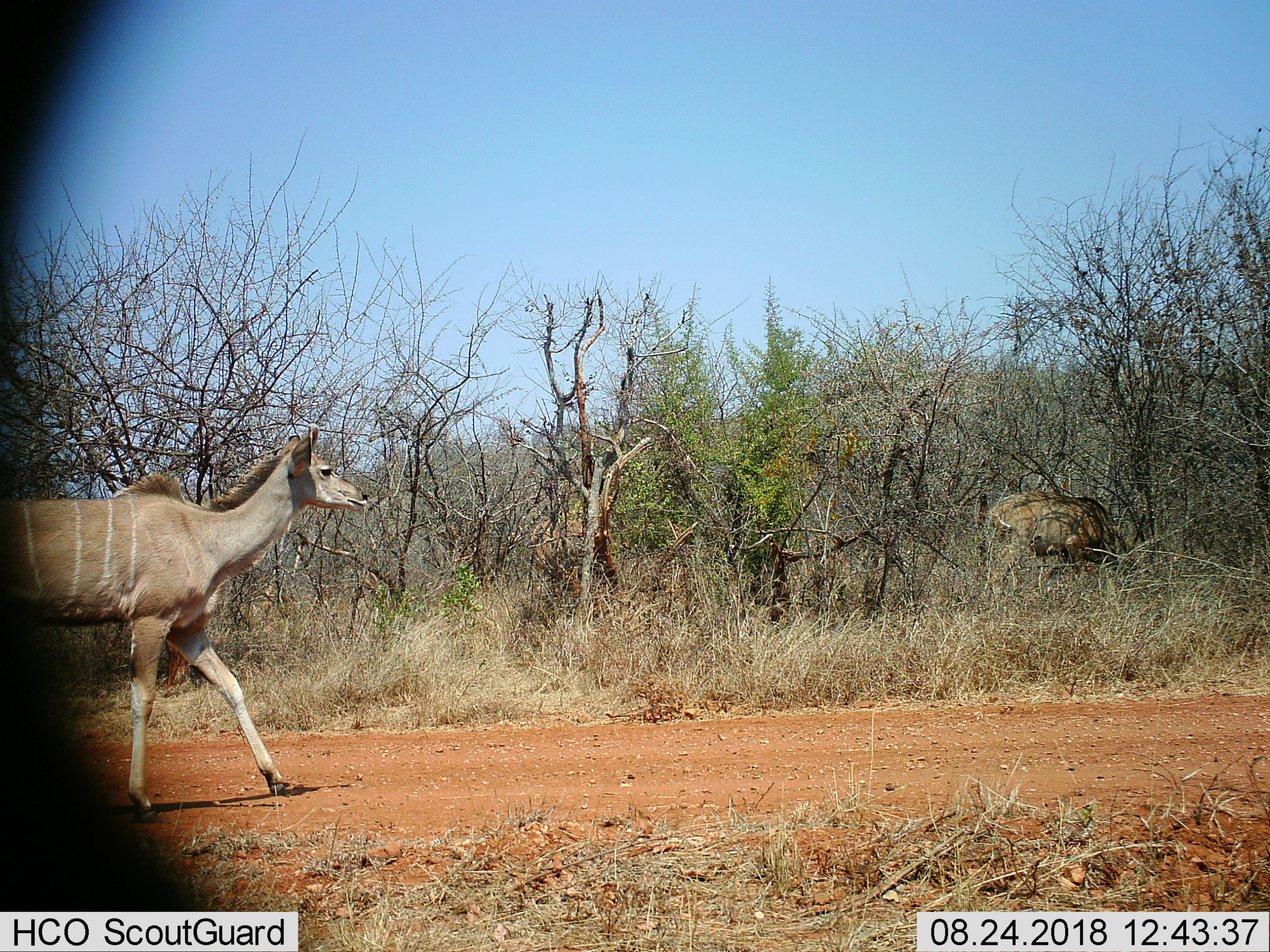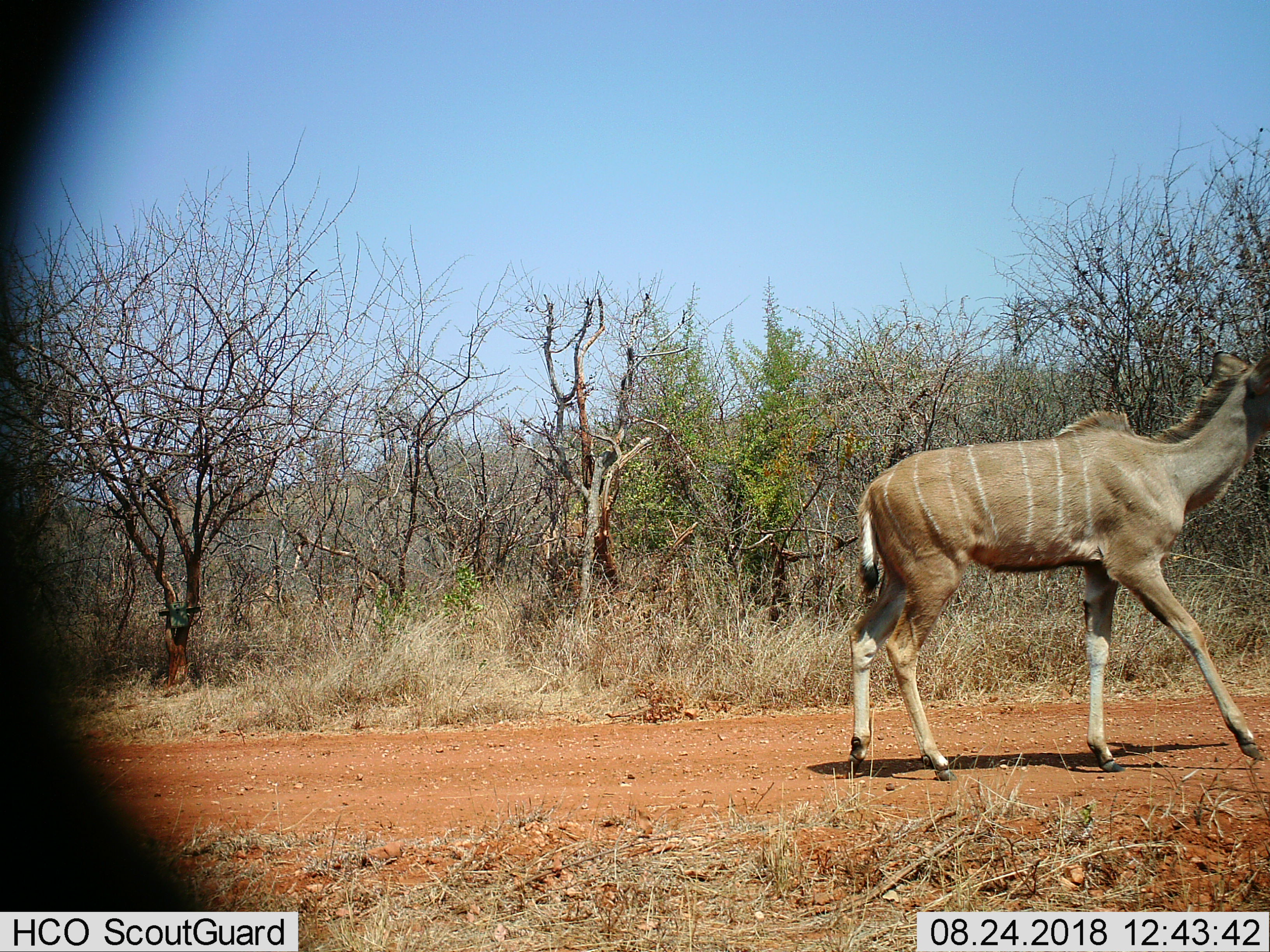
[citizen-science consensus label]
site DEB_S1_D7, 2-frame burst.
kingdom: Animalia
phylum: Chordata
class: Mammalia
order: Artiodactyla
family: Bovidae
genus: Tragelaphus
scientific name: Tragelaphus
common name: kudu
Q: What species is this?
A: Kudu (Tragelaphus).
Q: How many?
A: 2.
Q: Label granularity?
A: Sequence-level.